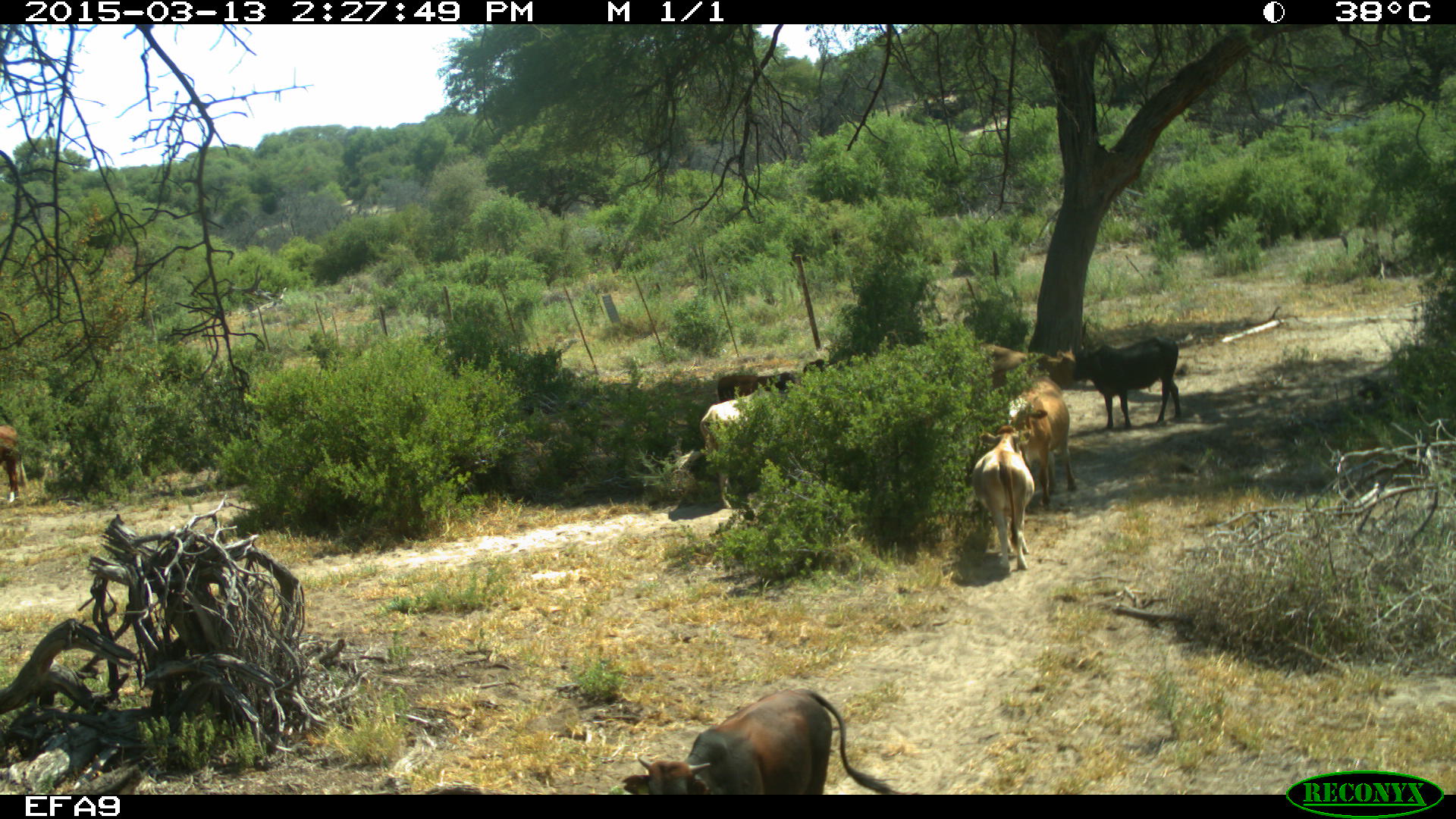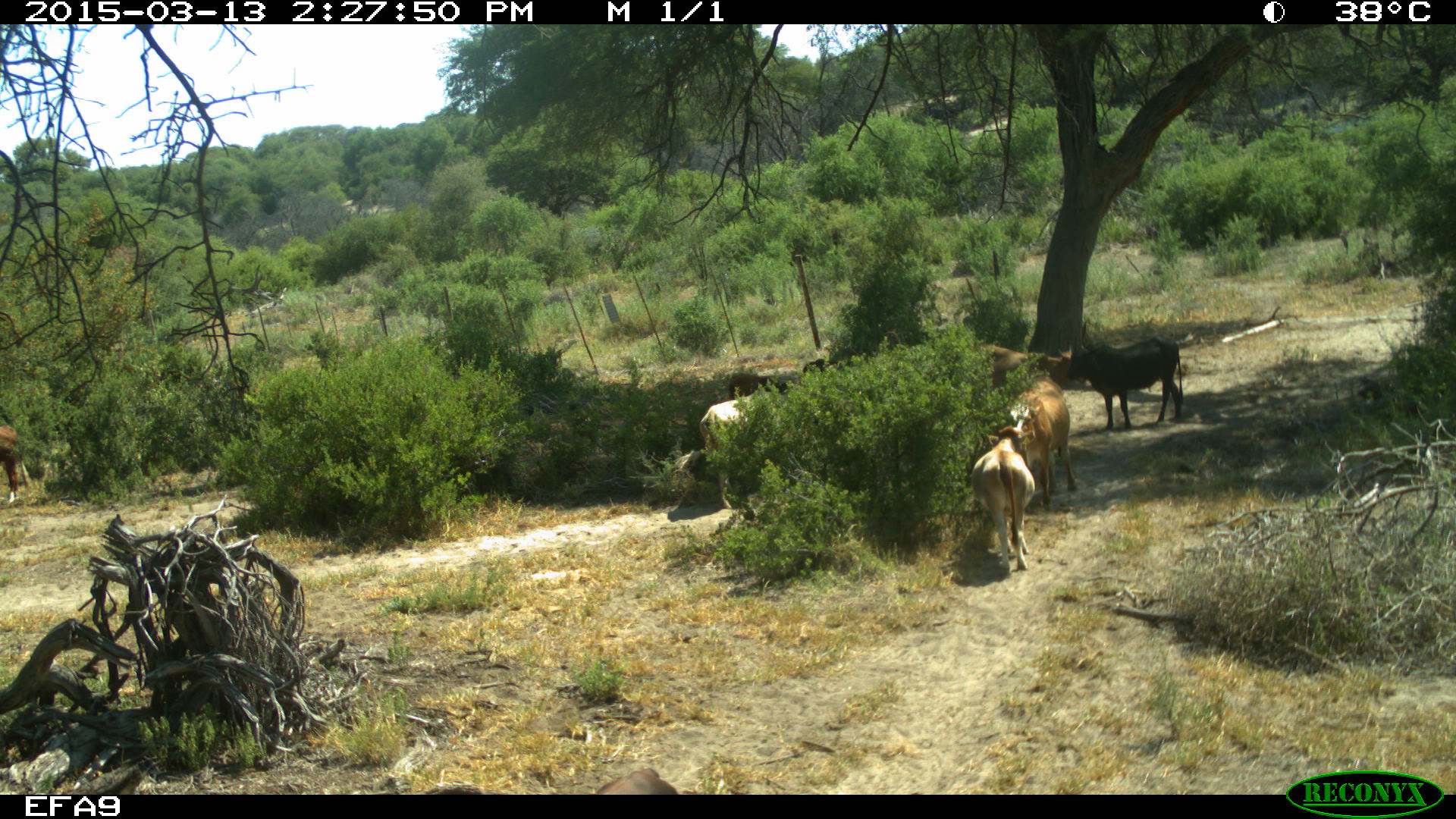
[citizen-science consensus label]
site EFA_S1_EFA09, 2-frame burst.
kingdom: Animalia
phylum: Chordata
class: Mammalia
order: Artiodactyla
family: Bovidae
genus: Bos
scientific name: Bos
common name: cattle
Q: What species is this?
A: Cattle (Bos).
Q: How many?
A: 8.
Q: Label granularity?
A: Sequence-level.